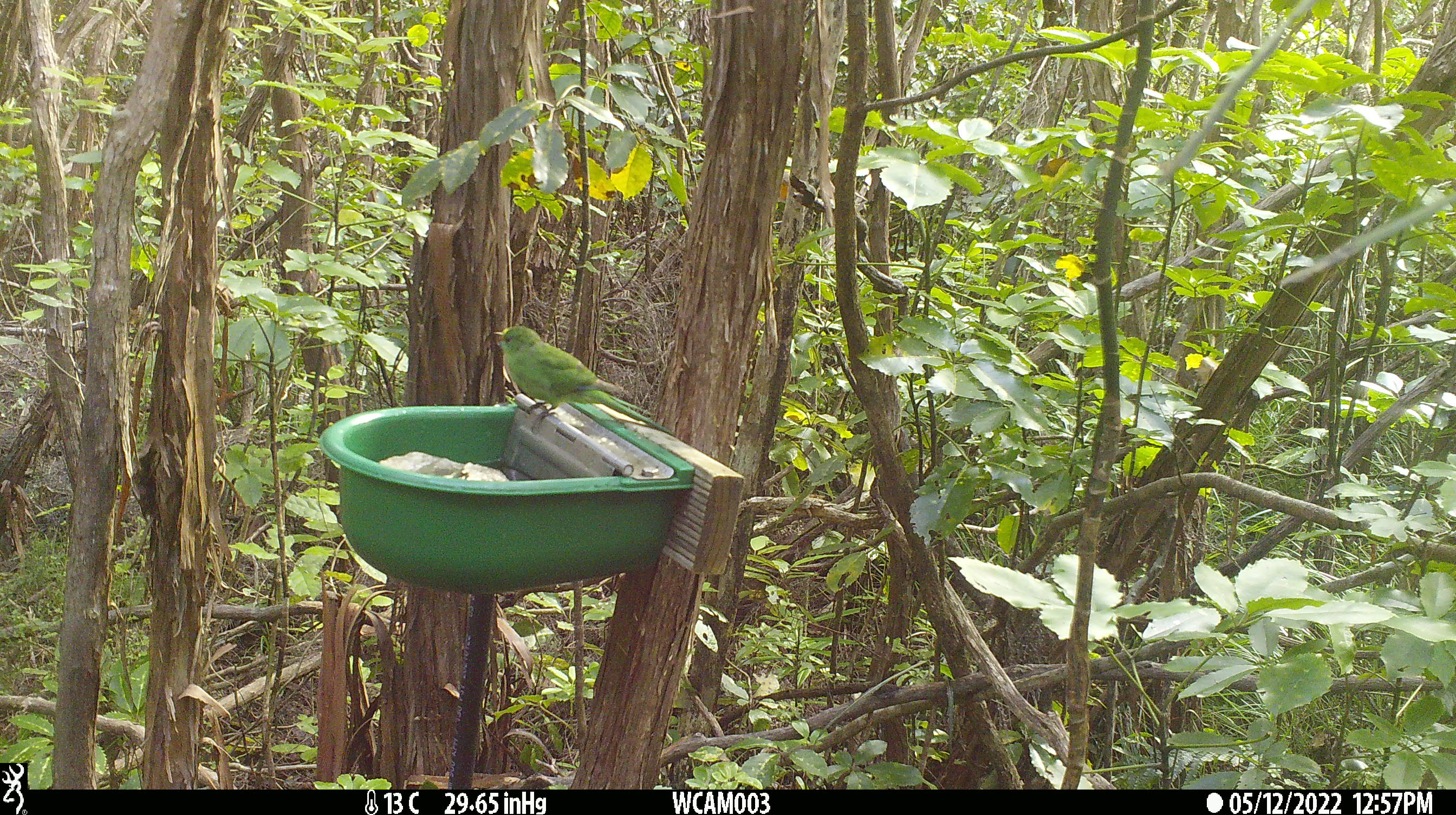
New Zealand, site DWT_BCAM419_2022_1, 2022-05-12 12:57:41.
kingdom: Animalia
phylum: Chordata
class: Aves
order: Psittaciformes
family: Psittaculidae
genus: Cyanoramphus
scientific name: Cyanoramphus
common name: parakeet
Parakeet (Cyanoramphus).